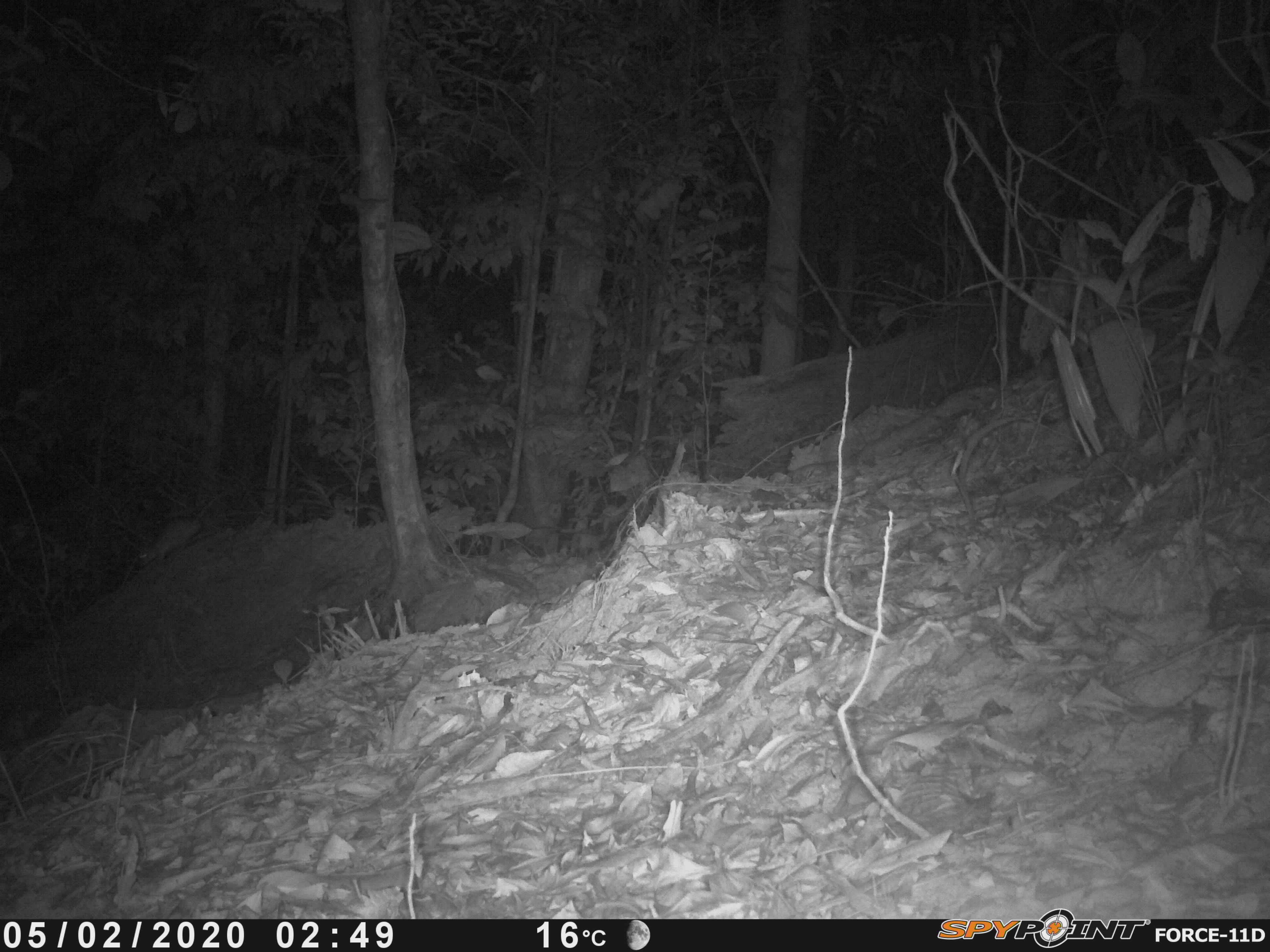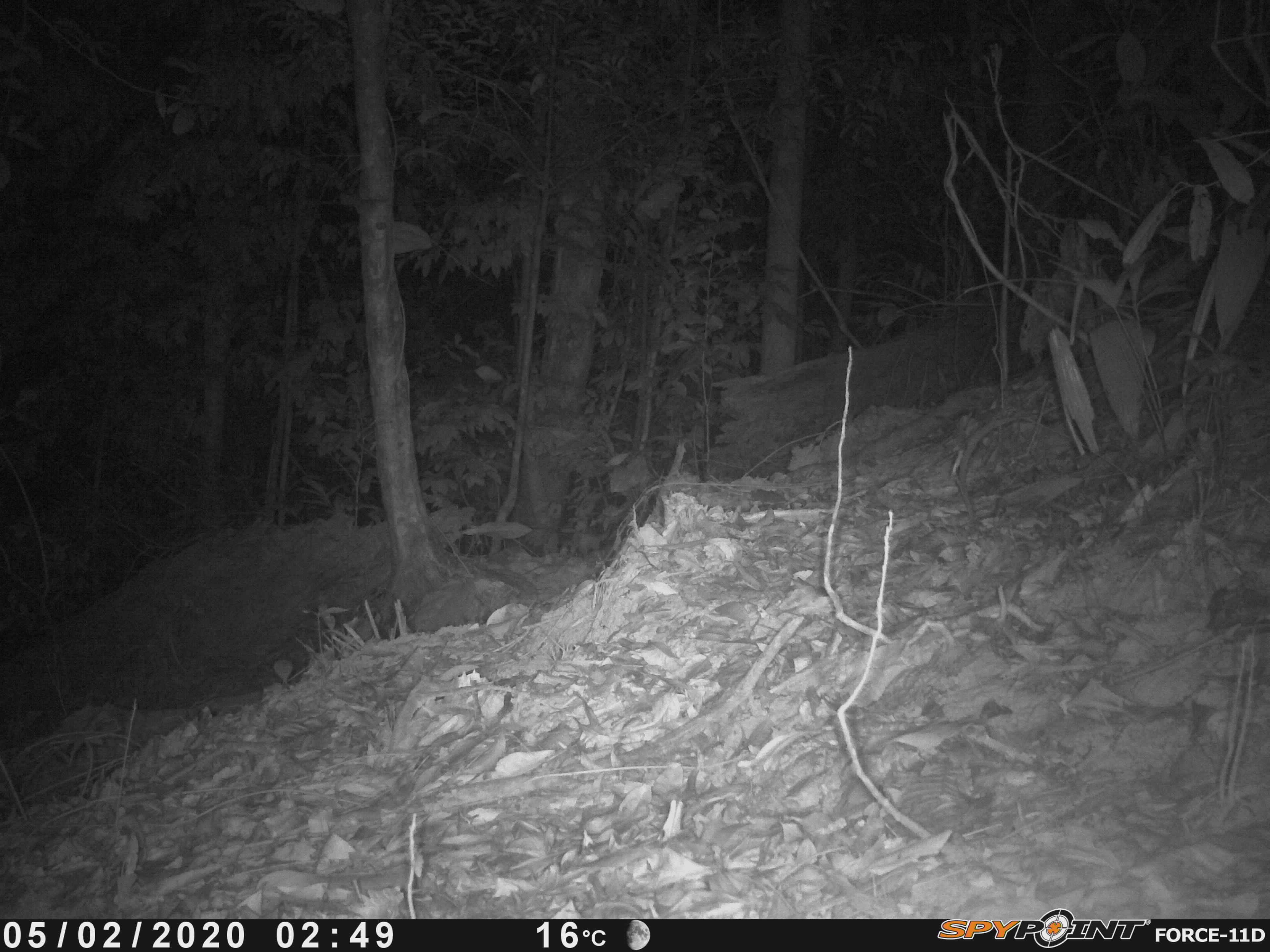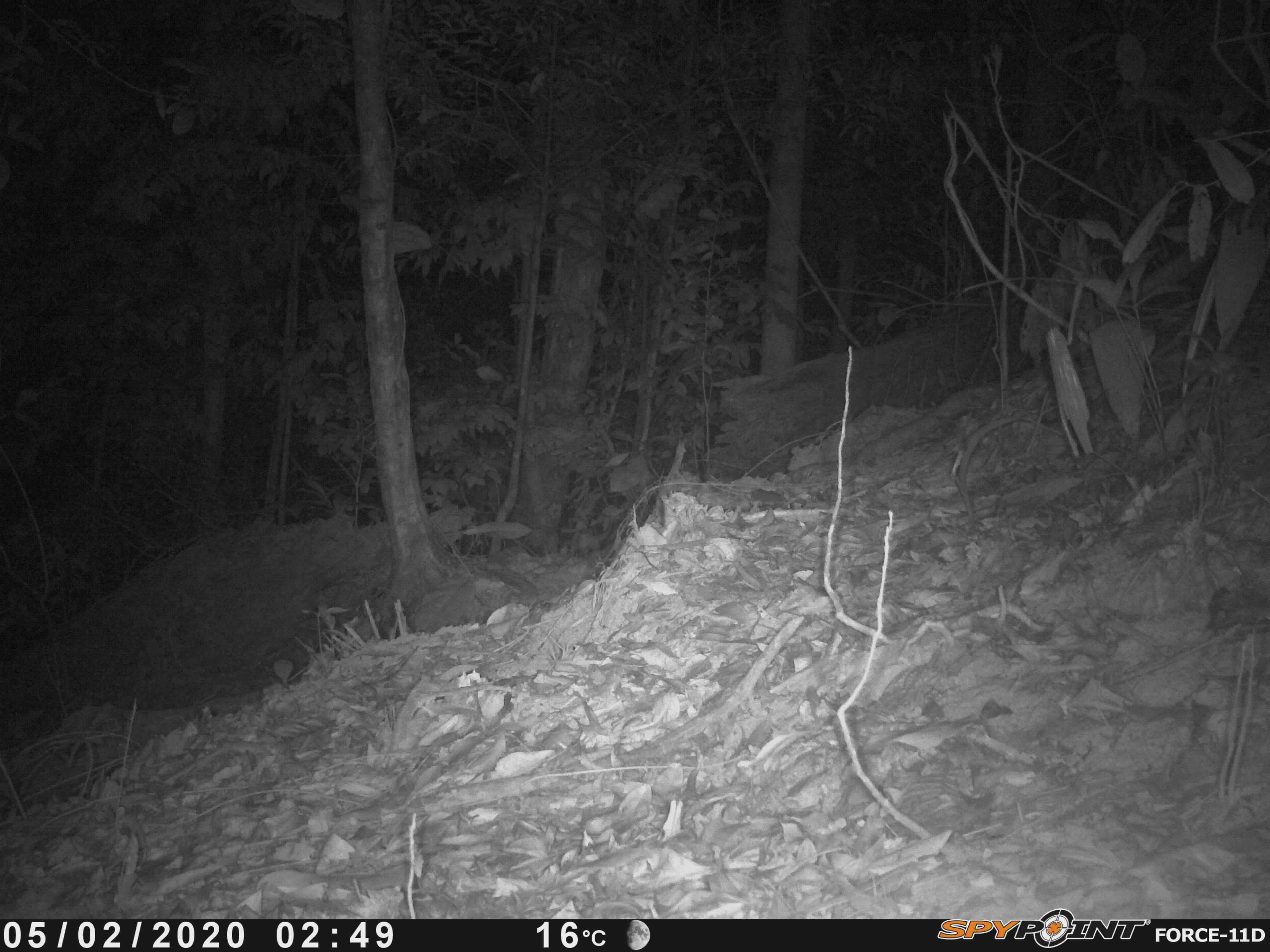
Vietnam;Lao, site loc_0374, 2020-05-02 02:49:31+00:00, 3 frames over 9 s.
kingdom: Animalia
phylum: Chordata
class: Mammalia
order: Rodentia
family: Muridae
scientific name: Muridae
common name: old-world mice and rats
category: unidentified murid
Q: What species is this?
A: Unidentified murid (old-world mice and rats) (Muridae).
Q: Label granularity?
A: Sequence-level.